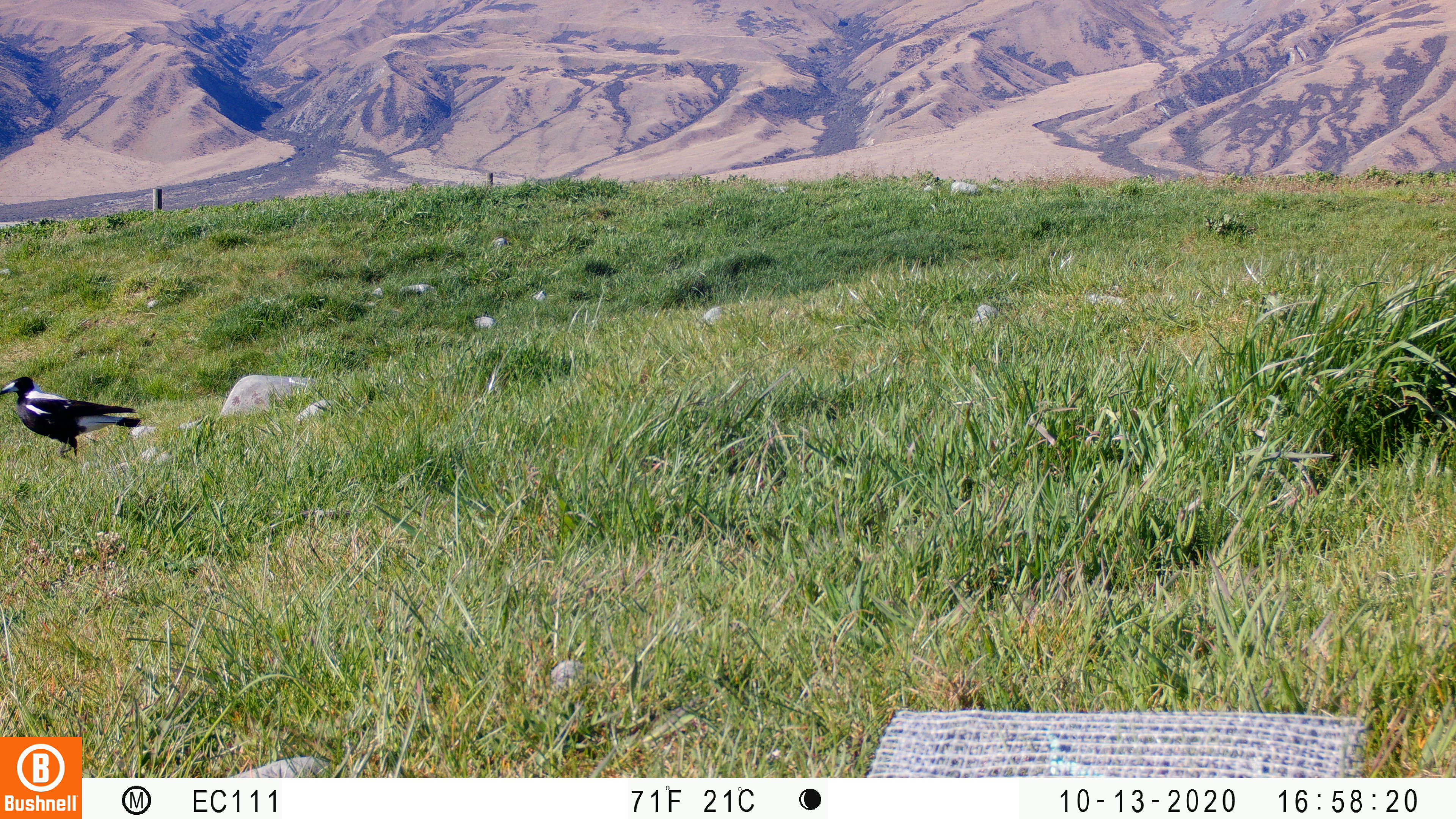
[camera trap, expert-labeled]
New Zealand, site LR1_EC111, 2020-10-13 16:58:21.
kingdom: Animalia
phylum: Chordata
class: Aves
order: Passeriformes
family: Artamidae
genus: Gymnorhina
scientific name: Gymnorhina tibicen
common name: australian magpie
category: magpie